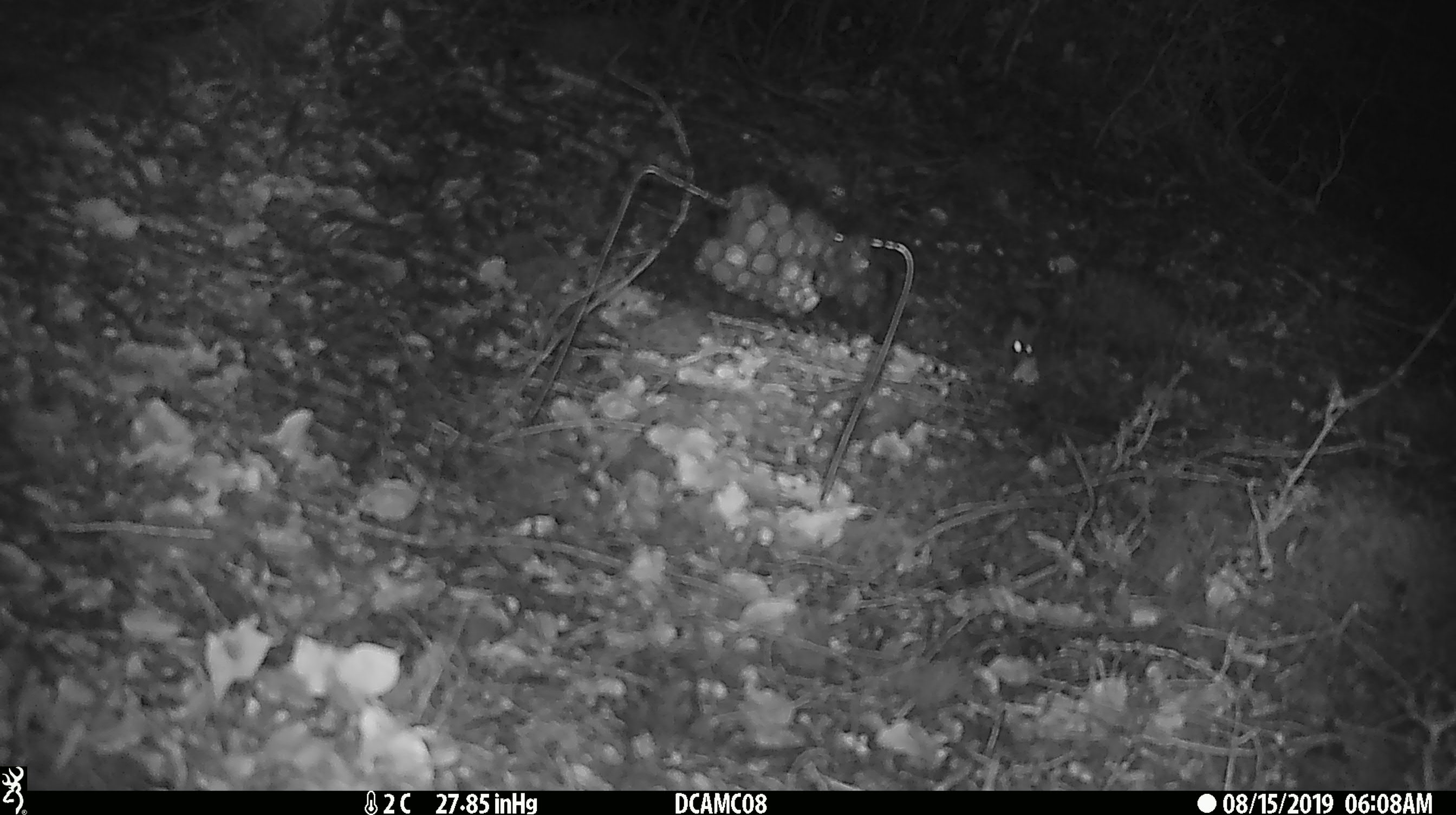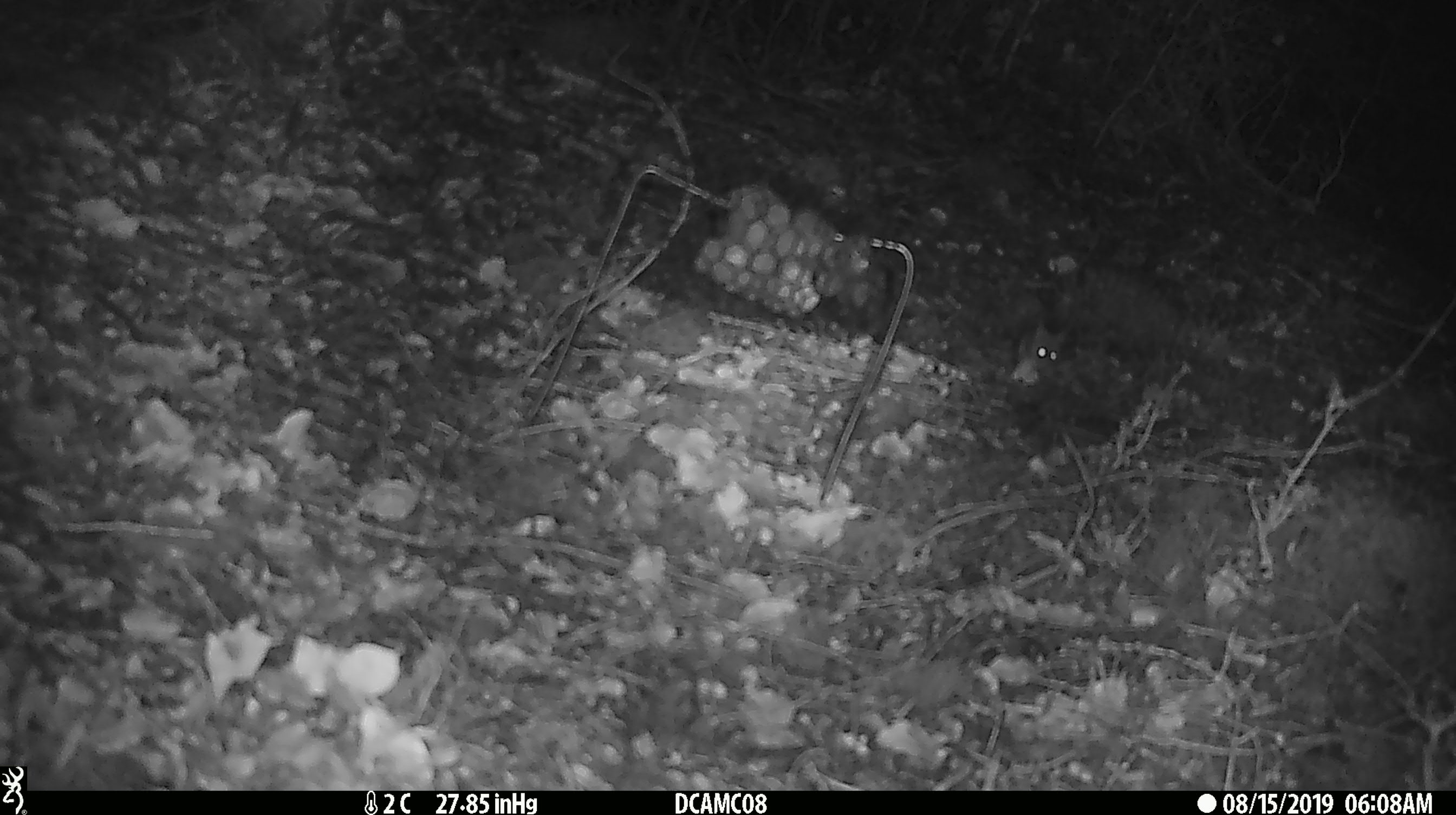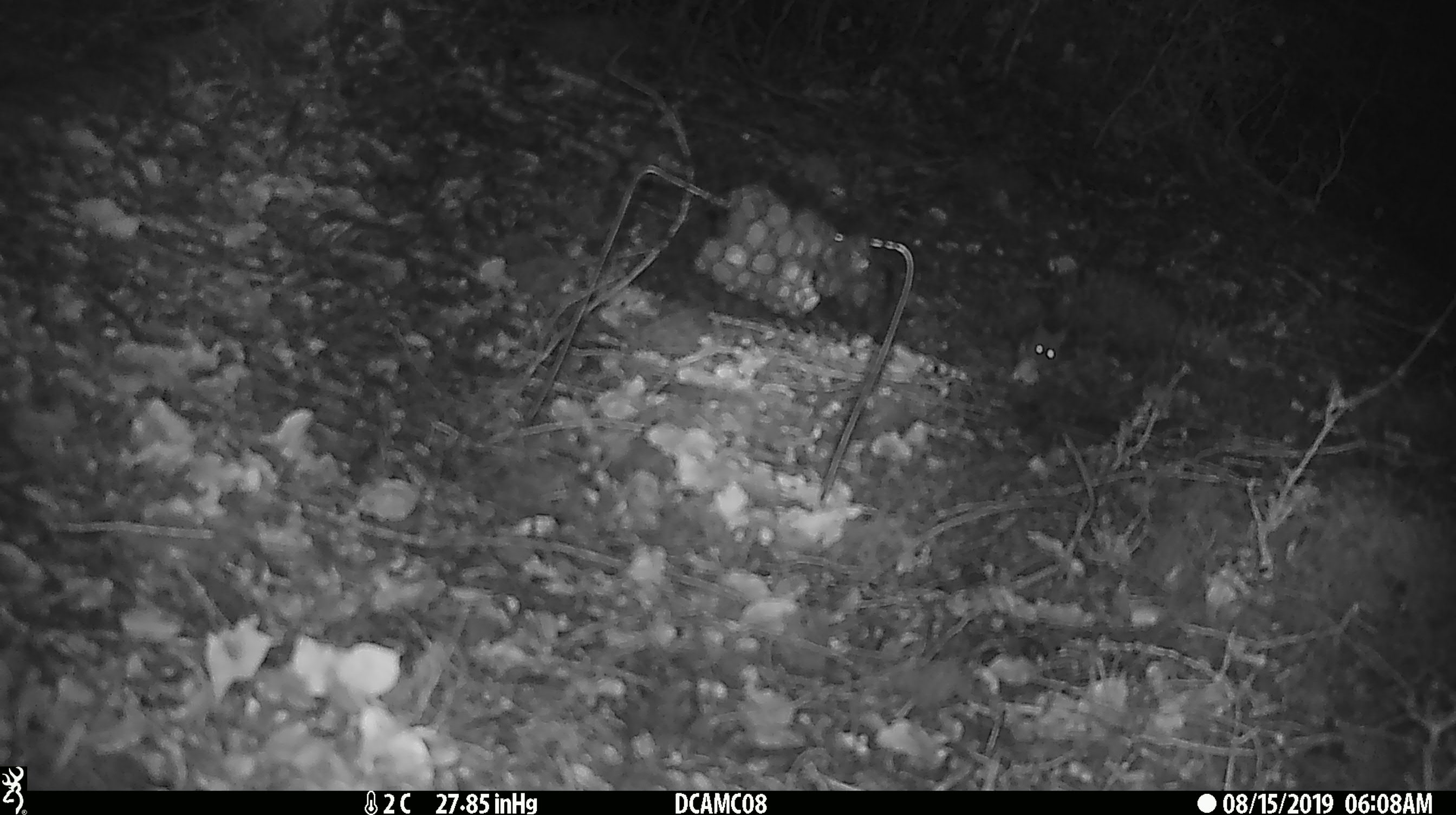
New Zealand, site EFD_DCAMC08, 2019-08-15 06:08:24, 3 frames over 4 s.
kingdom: Animalia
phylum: Chordata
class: Mammalia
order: Rodentia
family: Muridae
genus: Mus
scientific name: Mus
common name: mouse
Mouse (Mus).